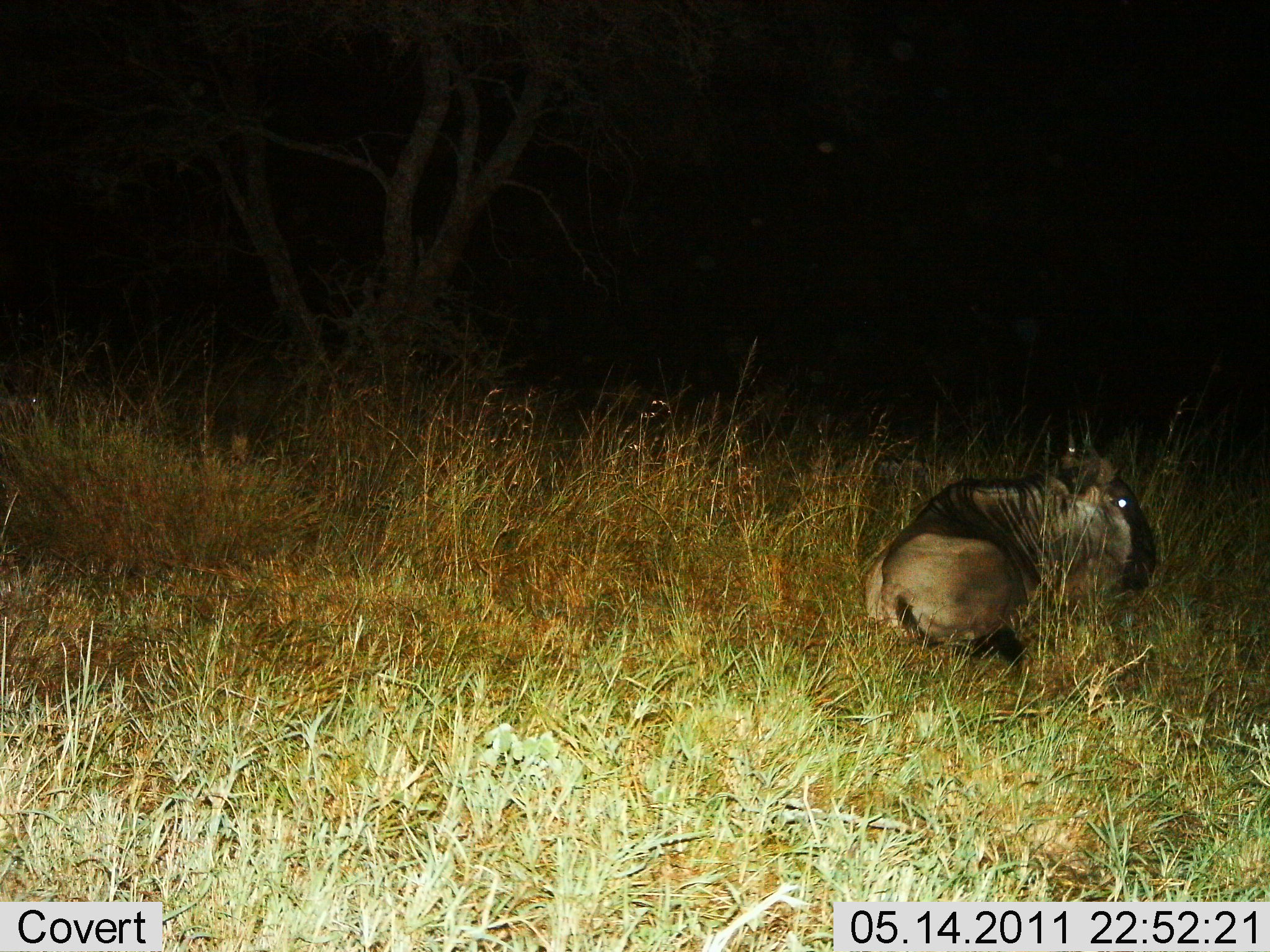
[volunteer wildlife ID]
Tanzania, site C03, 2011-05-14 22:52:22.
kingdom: Animalia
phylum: Chordata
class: Mammalia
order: Artiodactyla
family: Bovidae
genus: Connochaetes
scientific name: Connochaetes taurinus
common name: blue wildebeest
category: wildebeest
Wildebeest (blue wildebeest) (Connochaetes taurinus), count 1. Behavior (volunteer vote fractions): standing 0%, resting 100%, moving 0%, interacting 0%. Young present (vote fraction): 0%. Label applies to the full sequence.